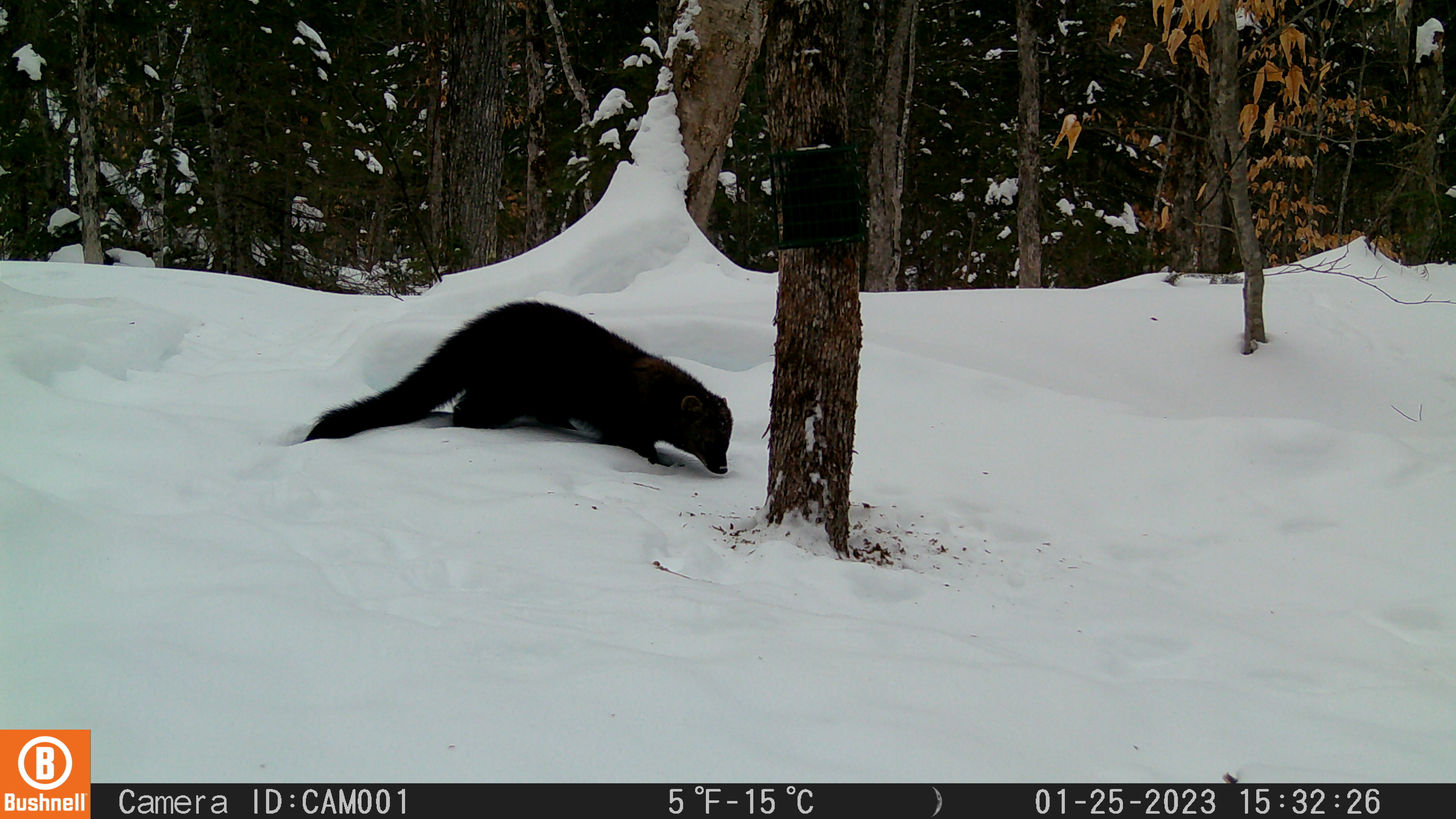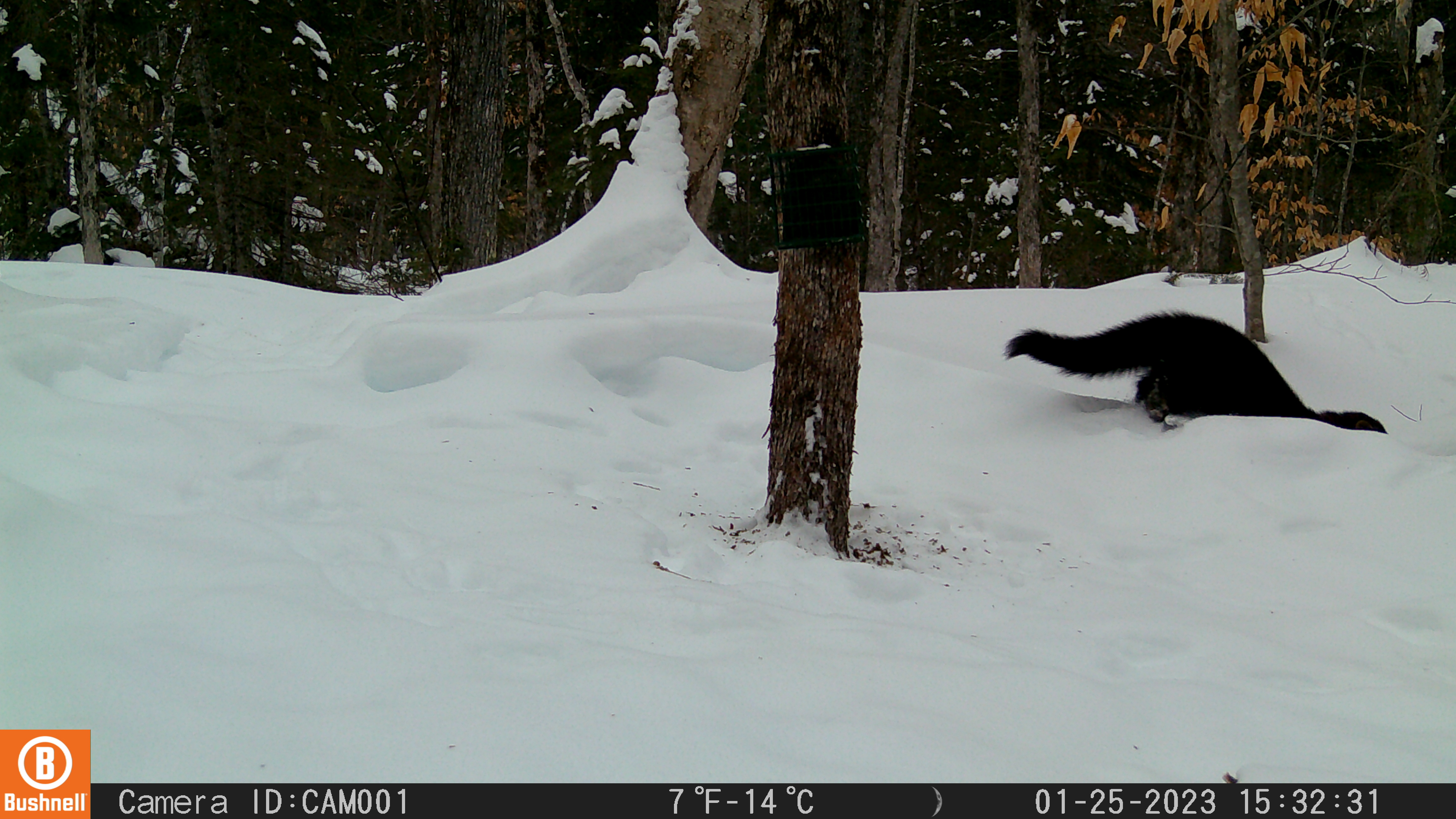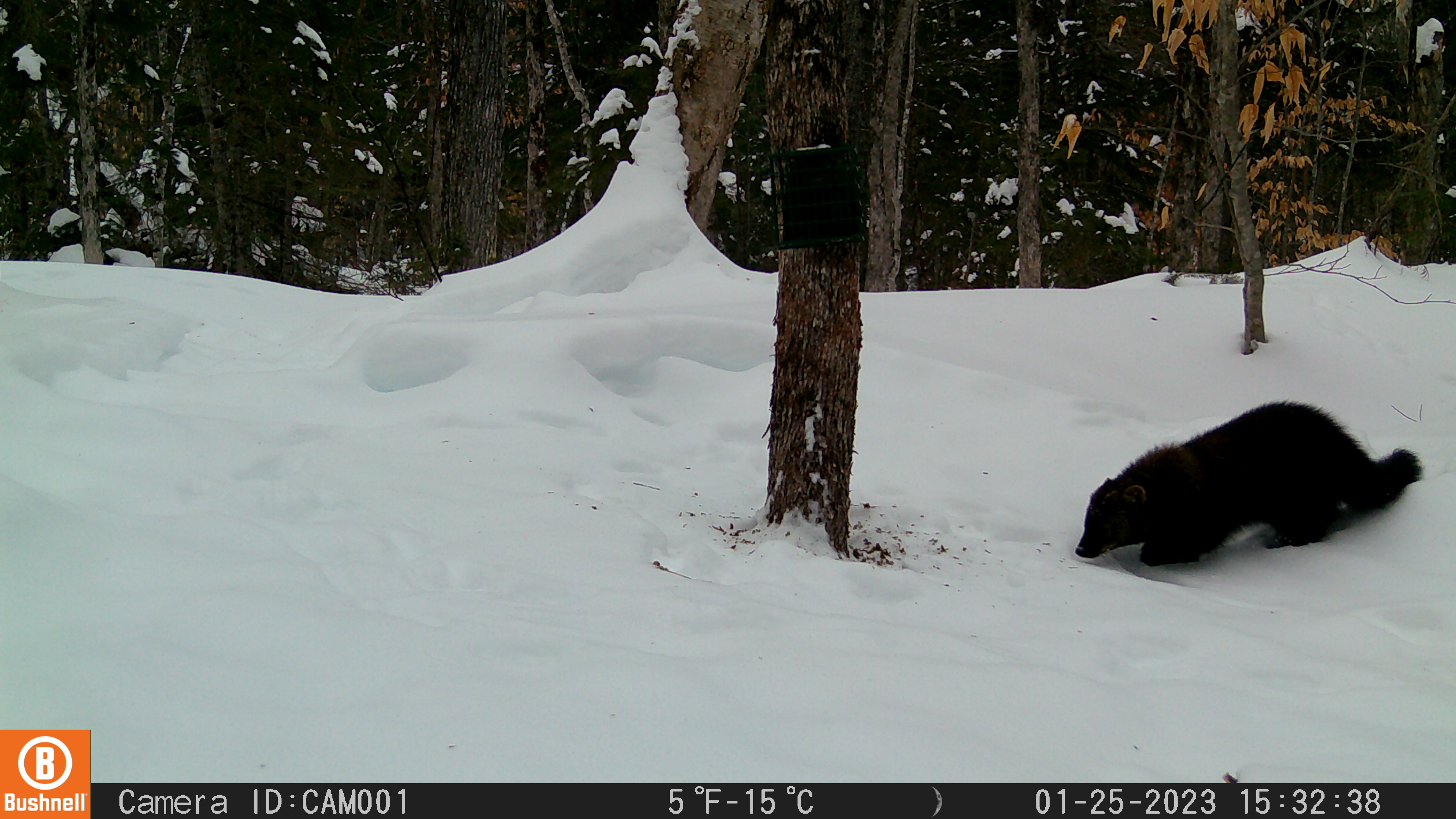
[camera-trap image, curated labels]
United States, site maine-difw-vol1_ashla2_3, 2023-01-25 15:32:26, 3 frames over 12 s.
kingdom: Animalia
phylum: Chordata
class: Mammalia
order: Carnivora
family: Mustelidae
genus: Pekania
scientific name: Pekania pennanti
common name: fisher